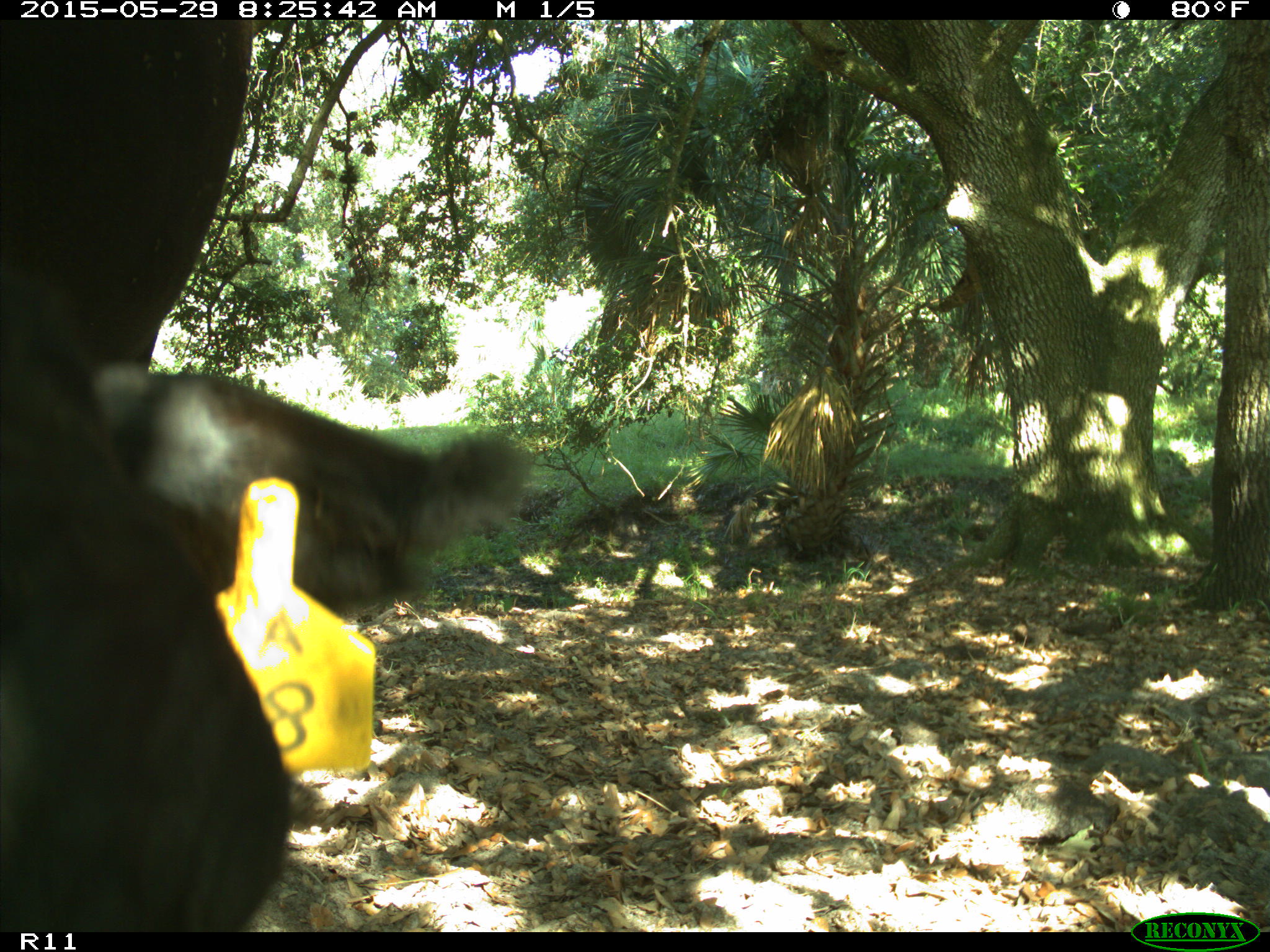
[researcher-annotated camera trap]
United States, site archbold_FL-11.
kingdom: Animalia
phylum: Chordata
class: Mammalia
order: Artiodactyla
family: Bovidae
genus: Bos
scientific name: Bos taurus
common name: domestic cow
Bos taurus (domestic cow).